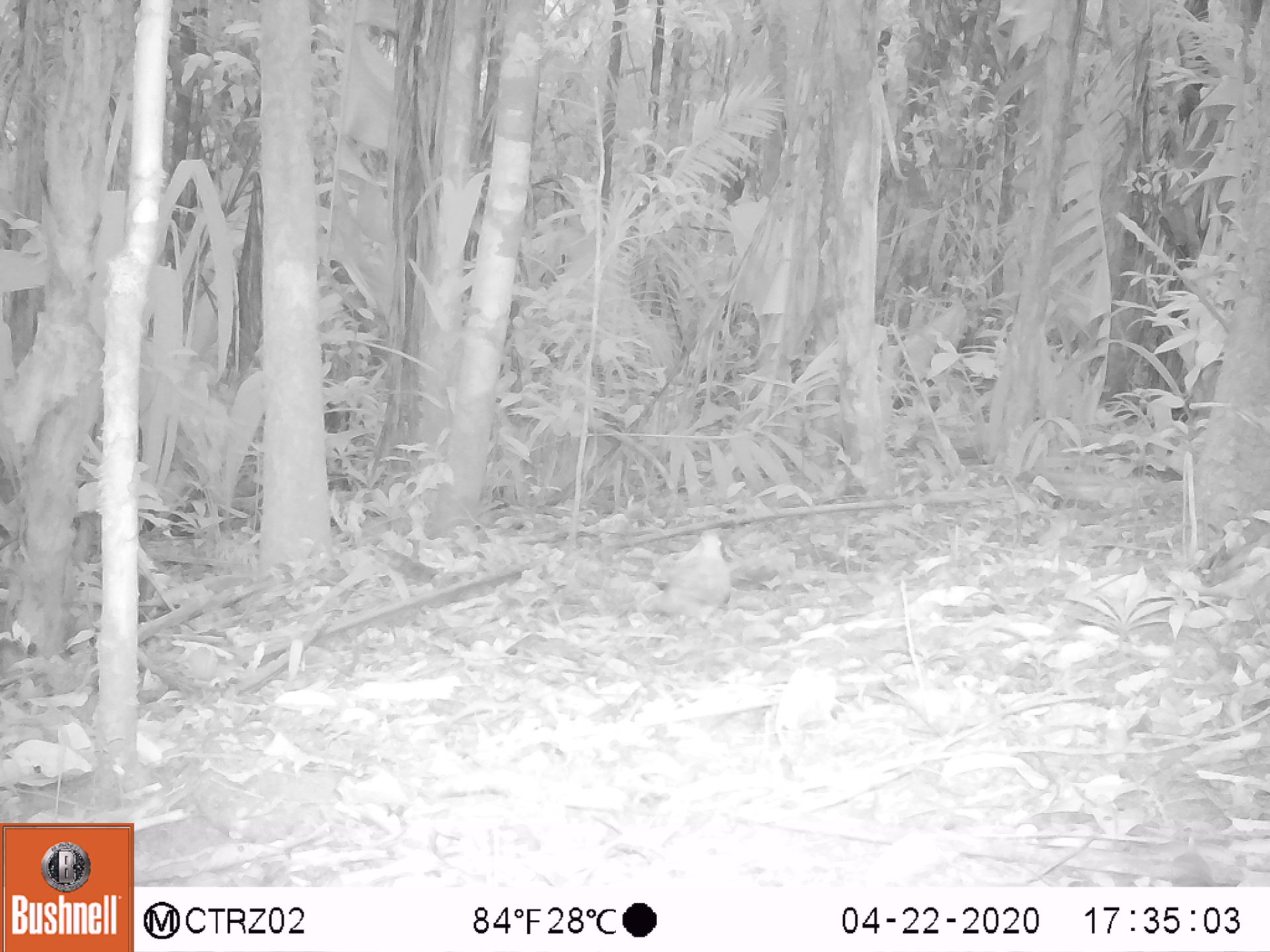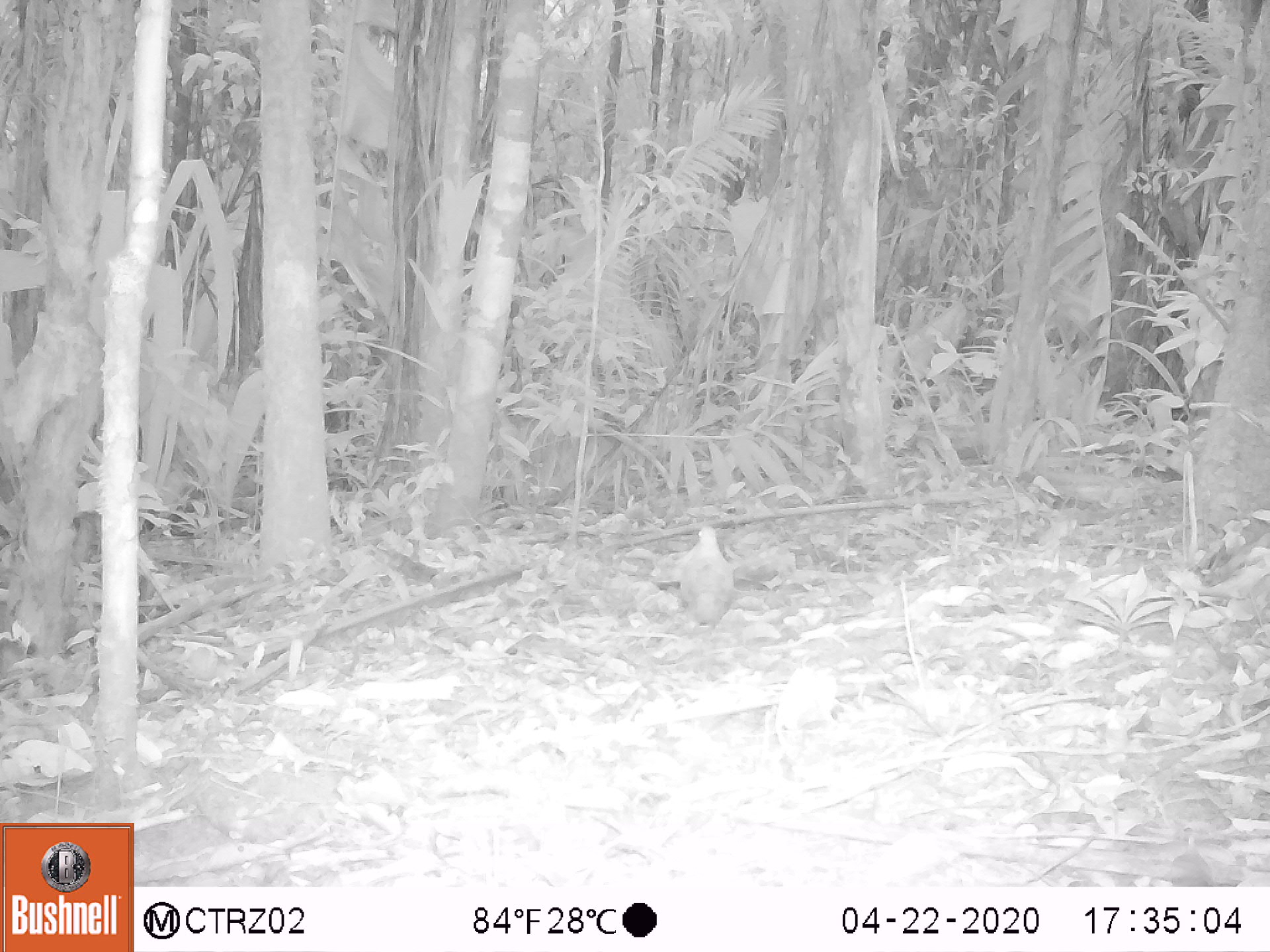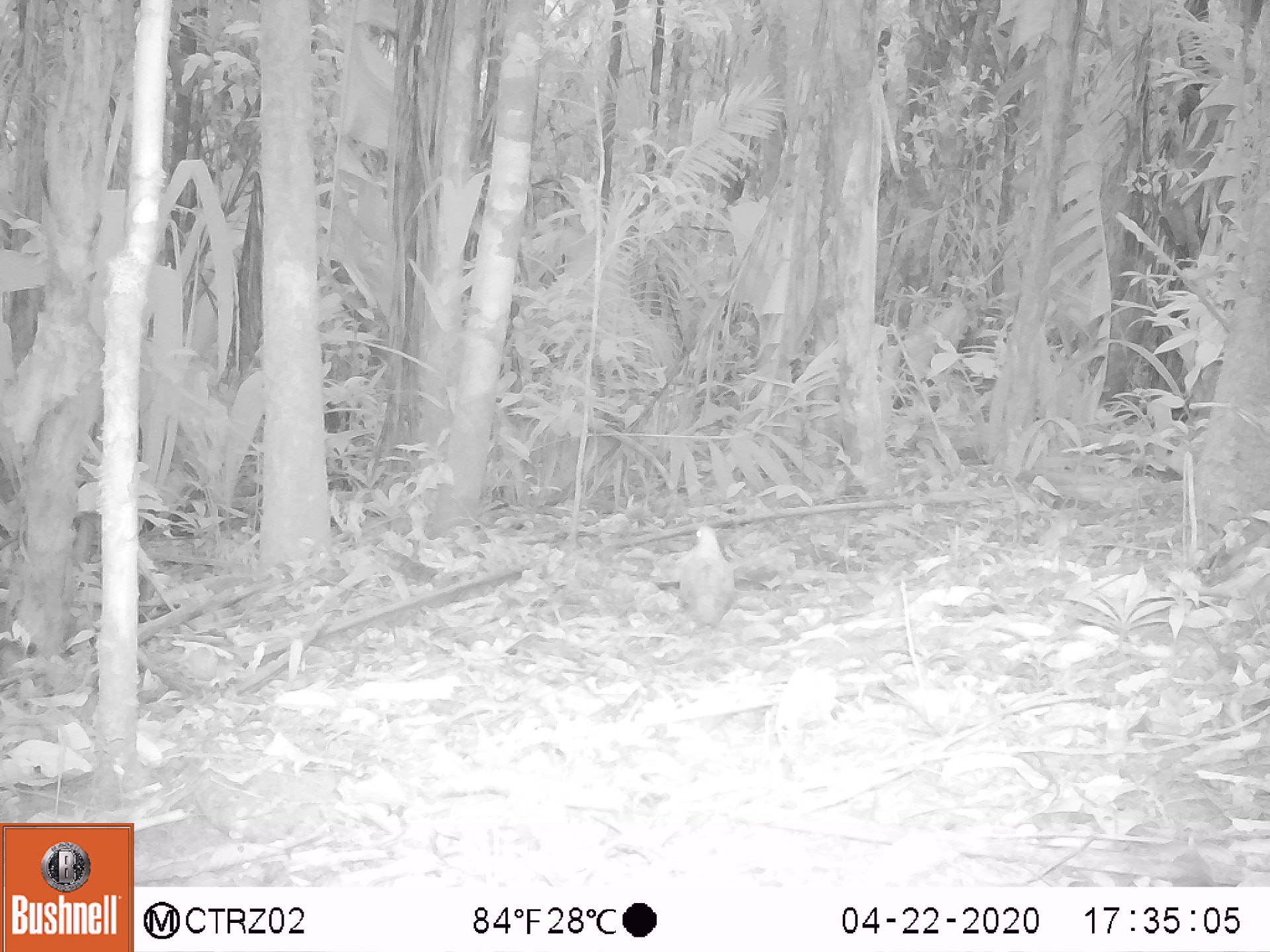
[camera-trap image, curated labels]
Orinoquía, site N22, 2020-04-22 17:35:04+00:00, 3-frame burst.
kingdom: Animalia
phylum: Chordata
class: Aves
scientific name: Aves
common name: bird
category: unknown bird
Unknown bird (bird) (Aves).